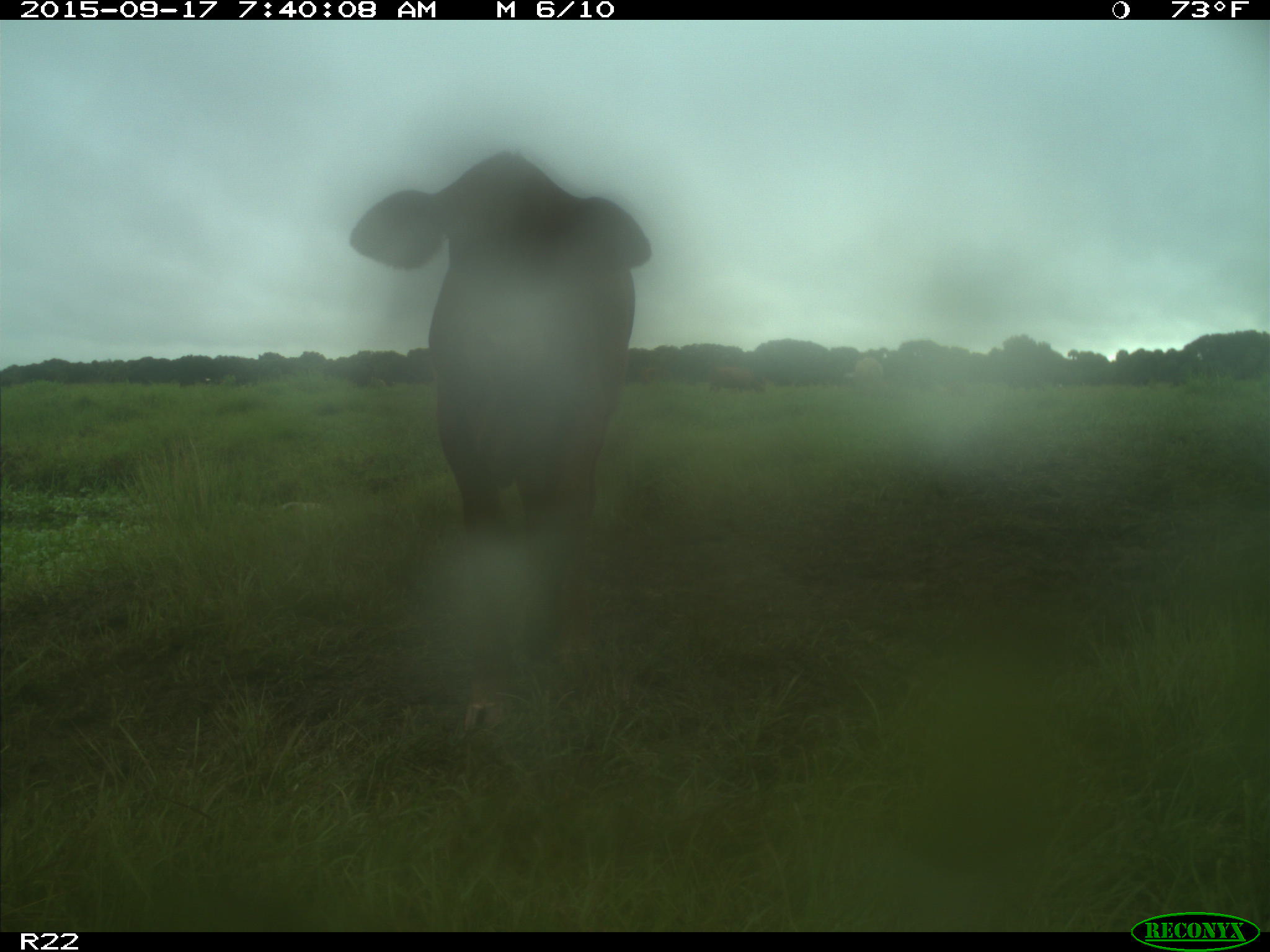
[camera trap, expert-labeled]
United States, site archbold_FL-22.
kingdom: Animalia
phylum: Chordata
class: Mammalia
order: Artiodactyla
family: Bovidae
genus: Bos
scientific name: Bos taurus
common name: domestic cow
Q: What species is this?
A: Bos taurus (domestic cow).